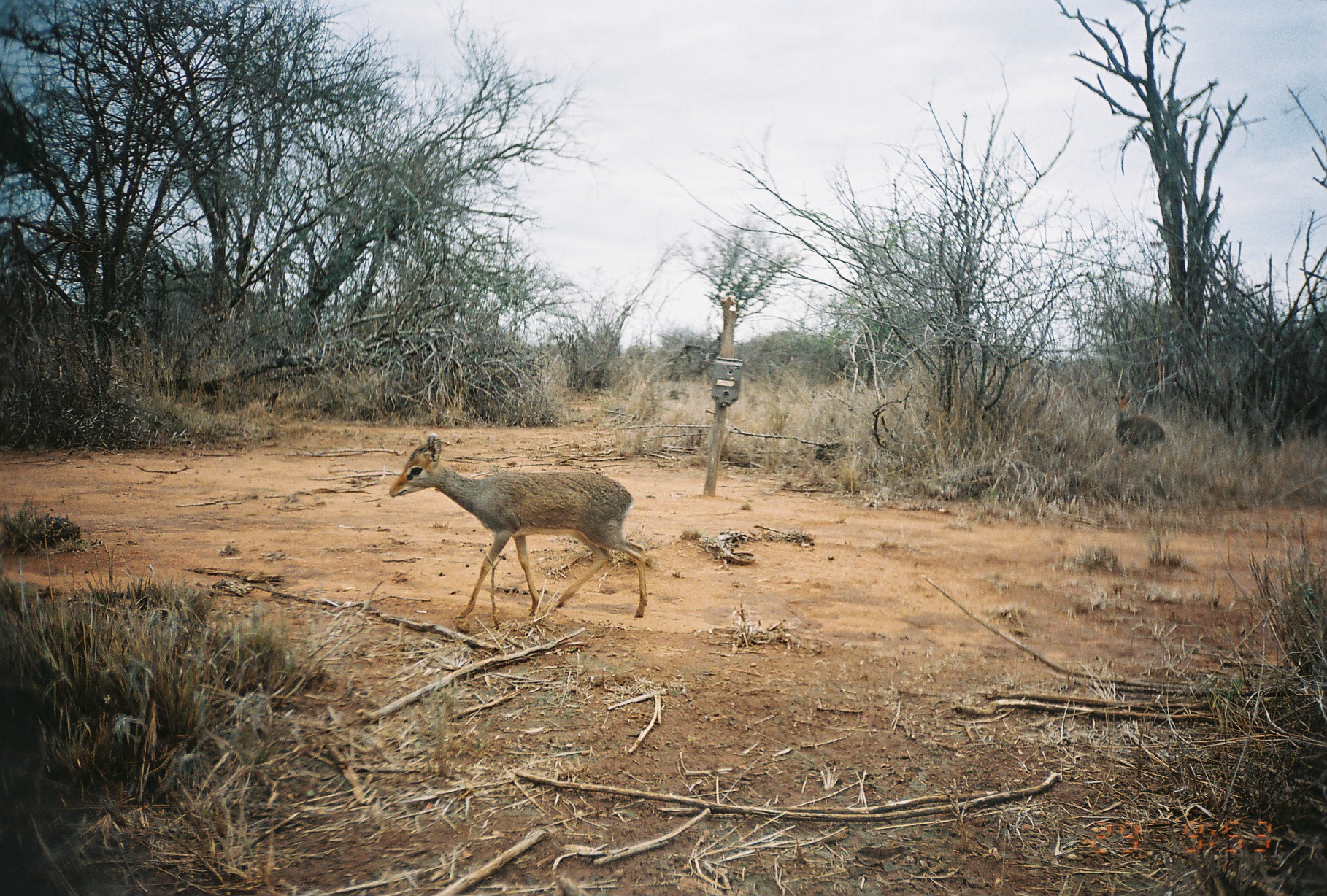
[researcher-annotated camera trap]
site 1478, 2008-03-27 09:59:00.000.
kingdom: Animalia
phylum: Chordata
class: Mammalia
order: Artiodactyla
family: Bovidae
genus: Madoqua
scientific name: Madoqua guentheri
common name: günther's dik-dik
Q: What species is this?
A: Madoqua guentheri (günther's dik-dik).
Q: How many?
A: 2.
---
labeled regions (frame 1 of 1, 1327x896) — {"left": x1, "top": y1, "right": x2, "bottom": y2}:
madoqua guentheri: {"left": 387, "top": 431, "right": 646, "bottom": 620}; {"left": 1112, "top": 391, "right": 1167, "bottom": 455}